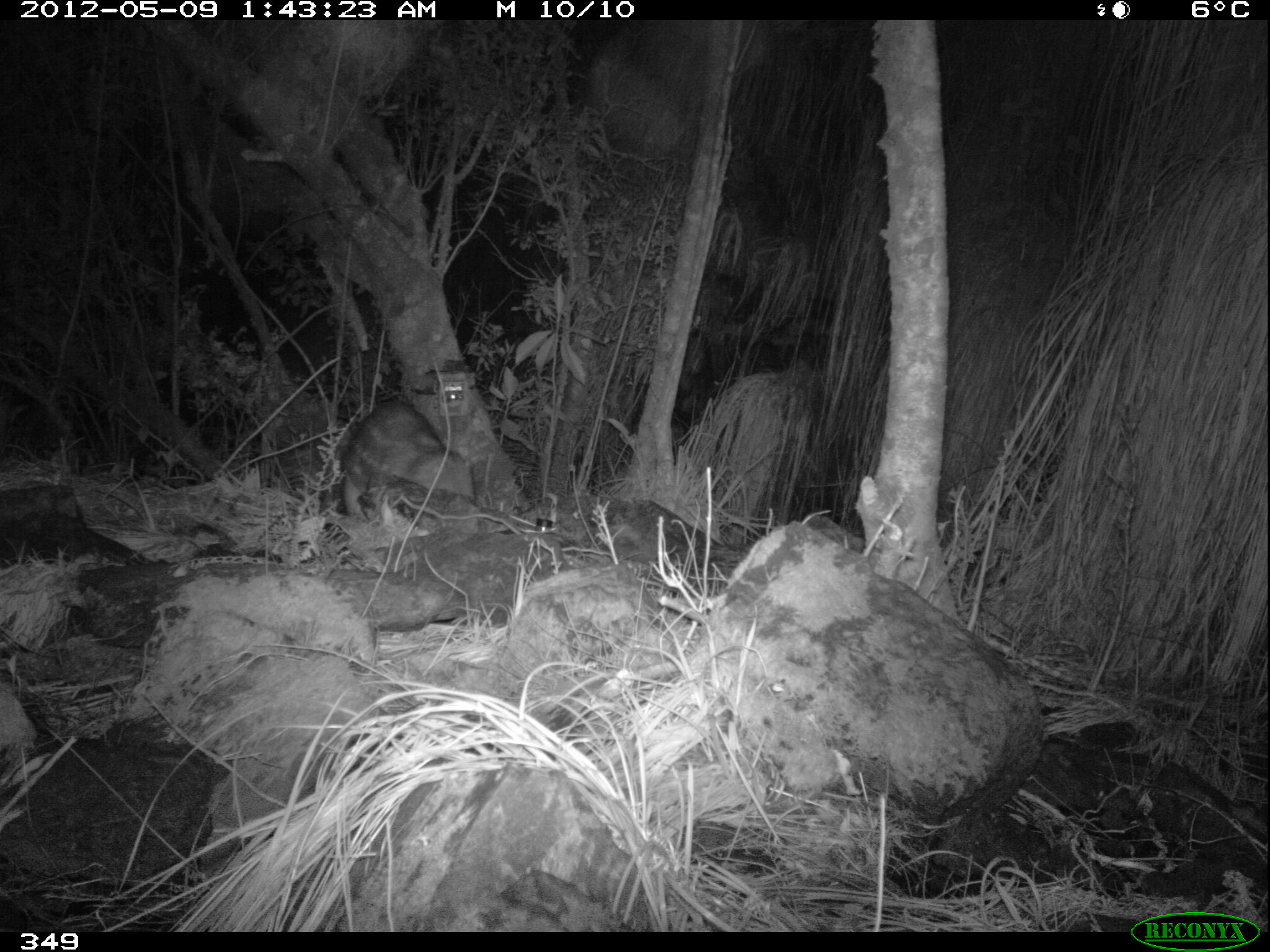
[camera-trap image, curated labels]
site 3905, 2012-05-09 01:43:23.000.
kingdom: Animalia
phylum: Chordata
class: Mammalia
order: Rodentia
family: Cuniculidae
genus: Cuniculus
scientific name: Cuniculus taczanowskii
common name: mountain paca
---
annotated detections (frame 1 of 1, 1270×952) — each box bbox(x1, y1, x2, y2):
cuniculus taczanowskii: bbox(338, 397, 476, 522)